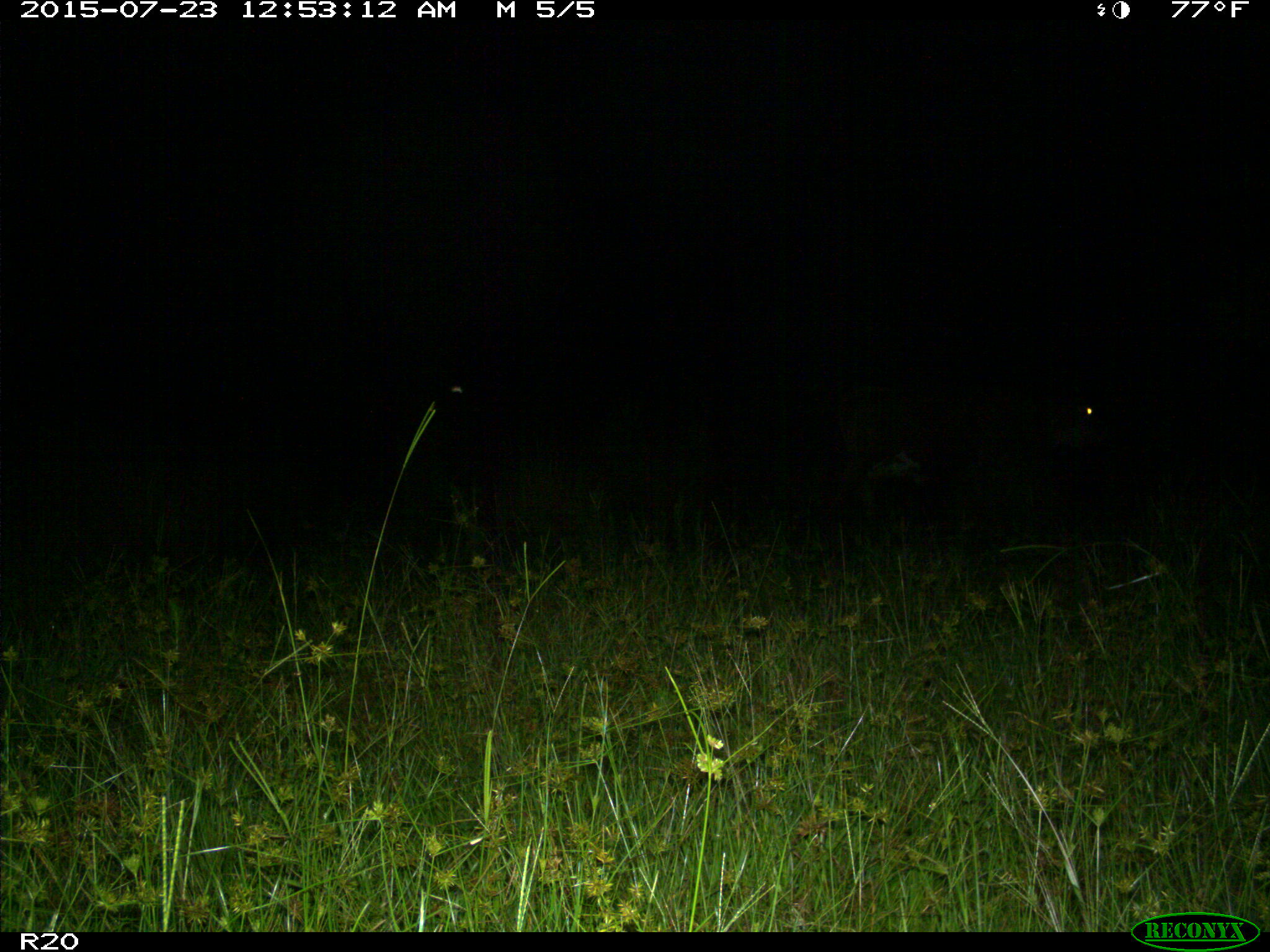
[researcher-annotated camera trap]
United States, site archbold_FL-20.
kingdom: Animalia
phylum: Chordata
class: Mammalia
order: Artiodactyla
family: Bovidae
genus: Bos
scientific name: Bos taurus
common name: domestic cow